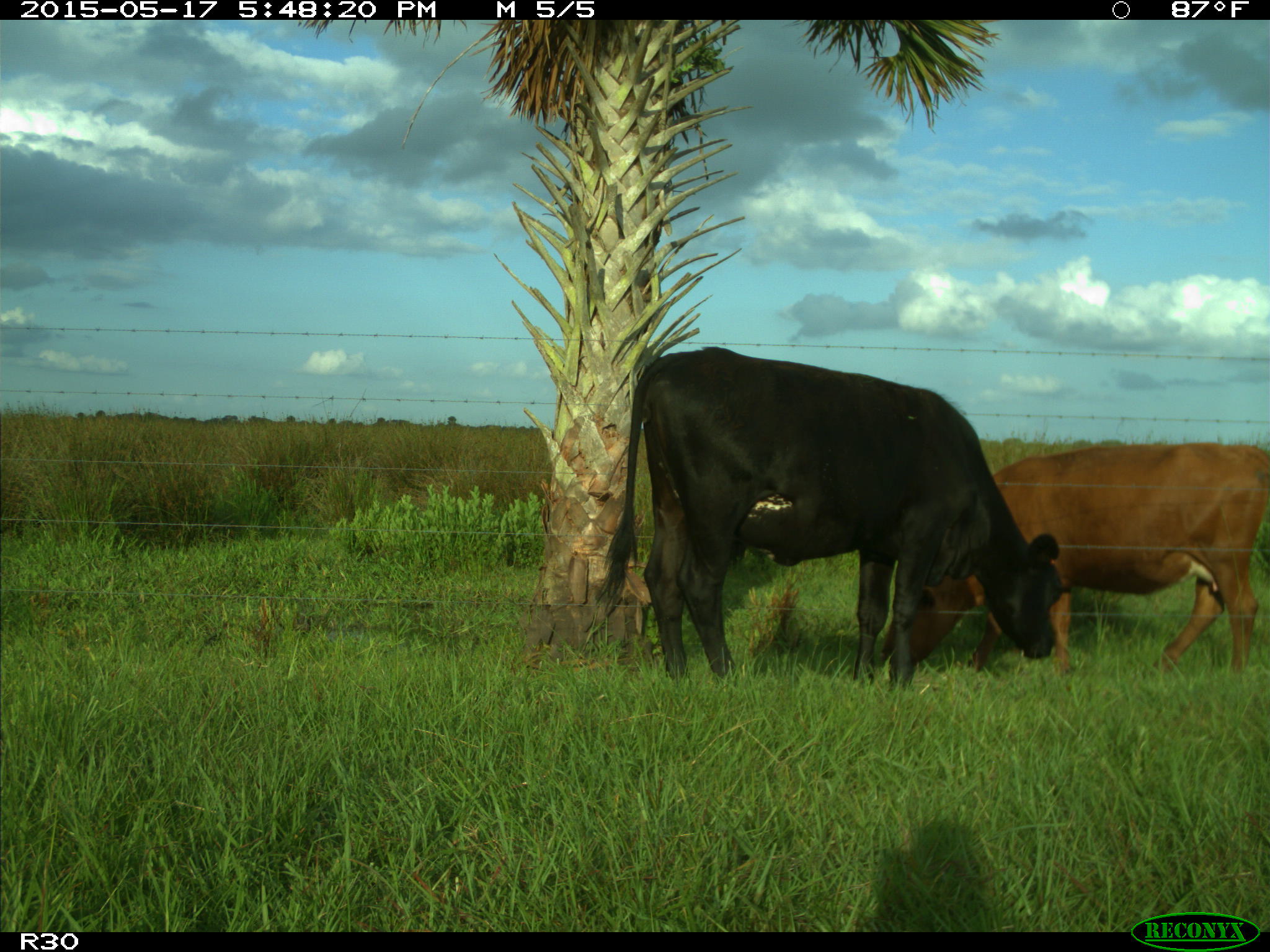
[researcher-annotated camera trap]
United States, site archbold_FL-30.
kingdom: Animalia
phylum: Chordata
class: Mammalia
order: Artiodactyla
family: Bovidae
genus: Bos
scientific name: Bos taurus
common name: domestic cow